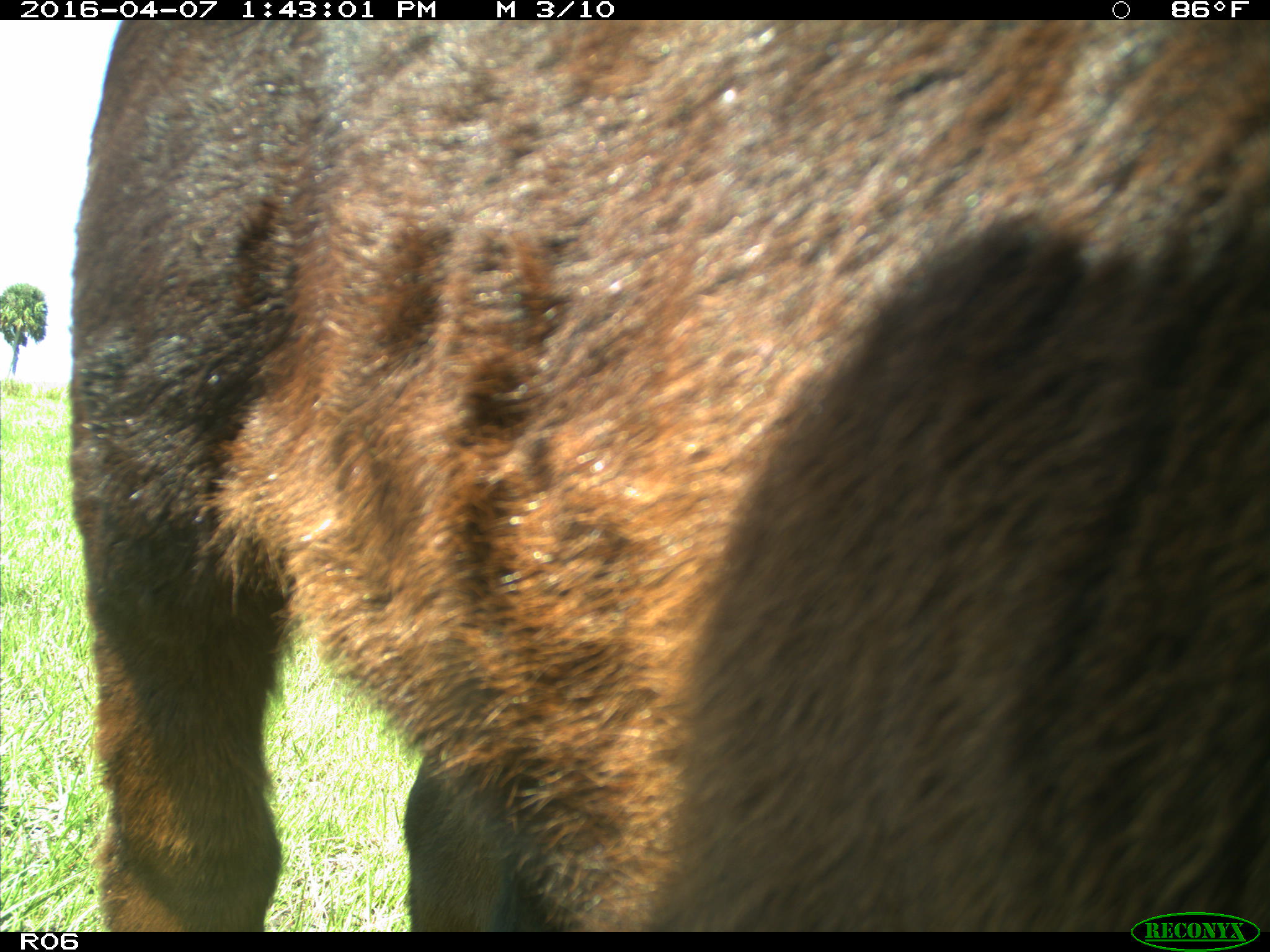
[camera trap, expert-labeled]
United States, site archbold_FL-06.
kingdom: Animalia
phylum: Chordata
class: Mammalia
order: Artiodactyla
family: Bovidae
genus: Bos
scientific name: Bos taurus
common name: domestic cow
Bos taurus (domestic cow).